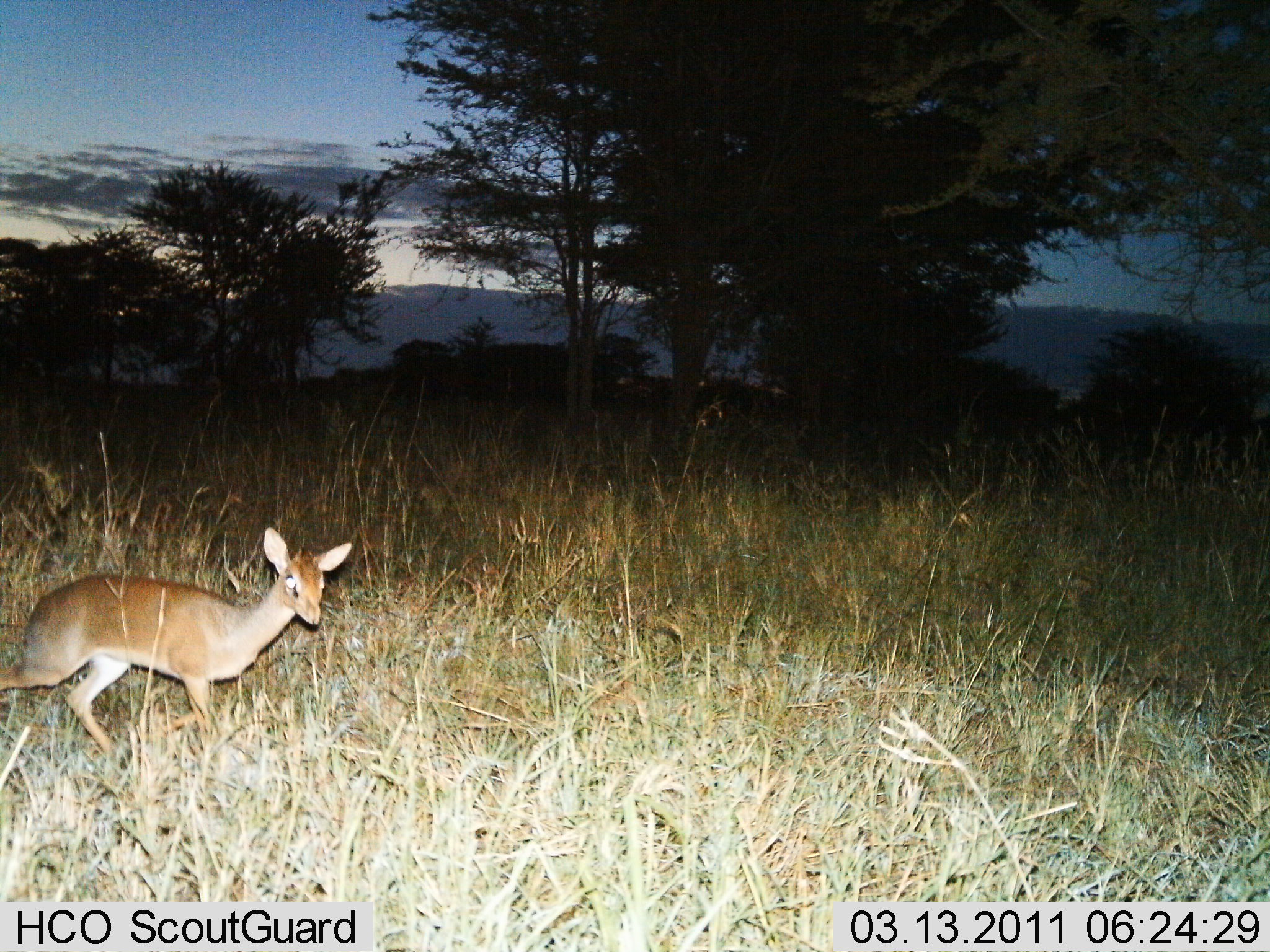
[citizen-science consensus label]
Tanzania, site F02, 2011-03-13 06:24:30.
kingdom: Animalia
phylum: Chordata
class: Mammalia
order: Artiodactyla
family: Bovidae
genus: Madoqua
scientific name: Madoqua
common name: dikdik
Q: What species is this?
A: Dikdik (Madoqua).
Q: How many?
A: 1.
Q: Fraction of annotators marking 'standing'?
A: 38%.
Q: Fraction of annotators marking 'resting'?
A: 0%.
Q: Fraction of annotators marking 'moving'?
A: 62%.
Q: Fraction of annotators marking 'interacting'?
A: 0%.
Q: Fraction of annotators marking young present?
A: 0%.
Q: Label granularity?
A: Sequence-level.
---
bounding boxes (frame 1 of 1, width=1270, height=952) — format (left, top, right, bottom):
animal: (0, 527, 351, 767)